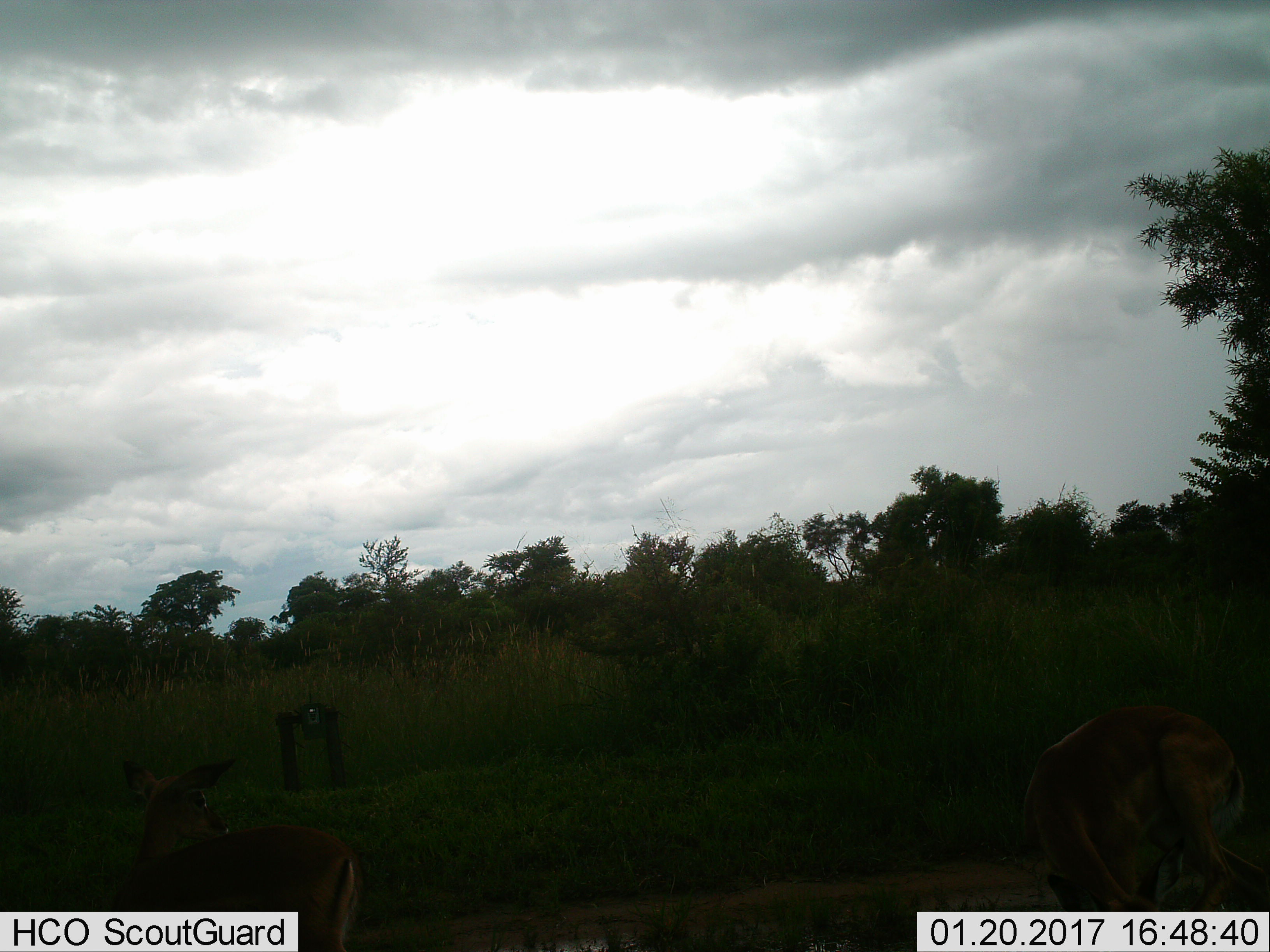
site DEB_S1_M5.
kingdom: Animalia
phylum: Chordata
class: Mammalia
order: Artiodactyla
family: Bovidae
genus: Aepyceros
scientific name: Aepyceros melampus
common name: impala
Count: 2.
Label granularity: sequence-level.